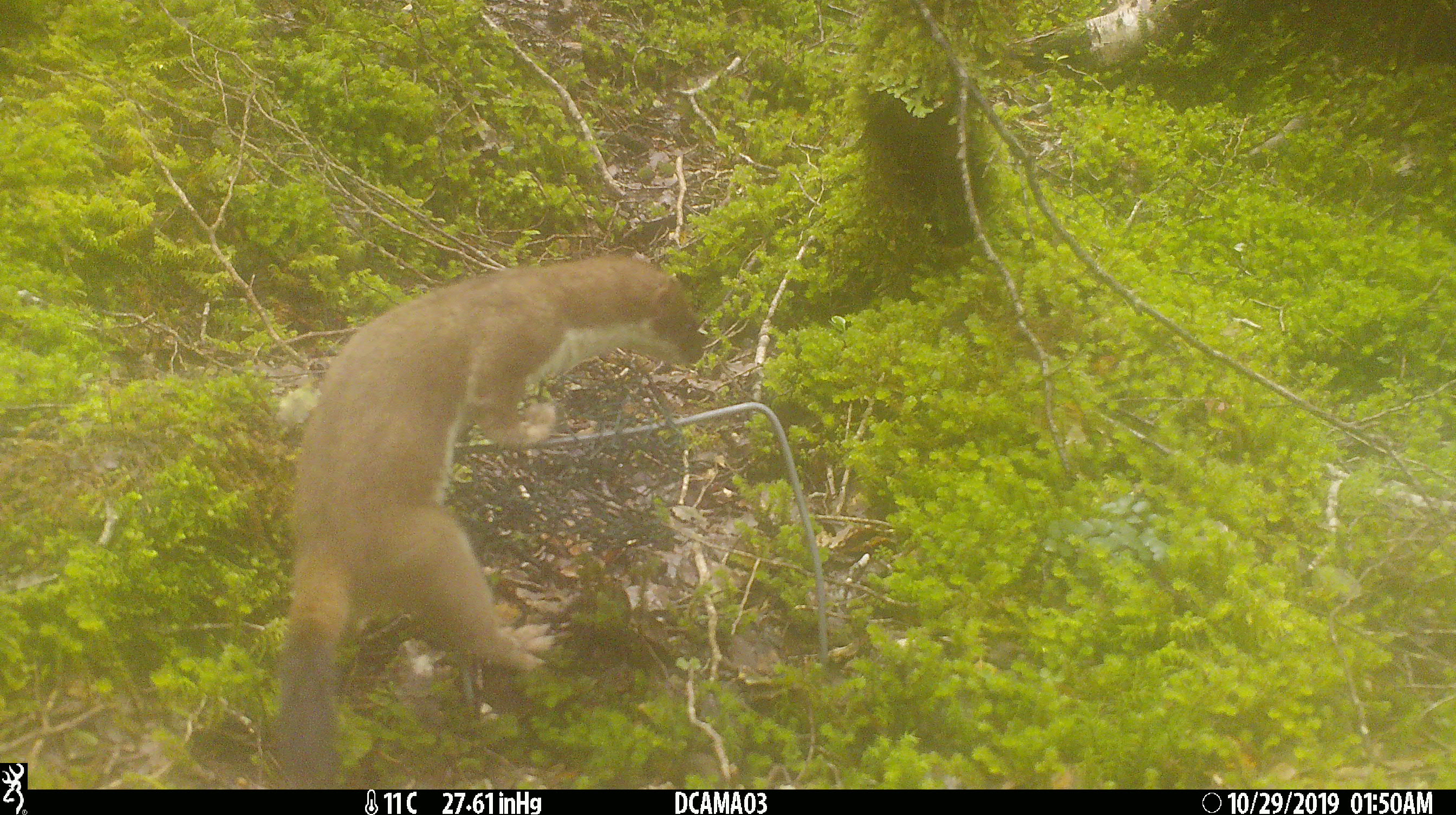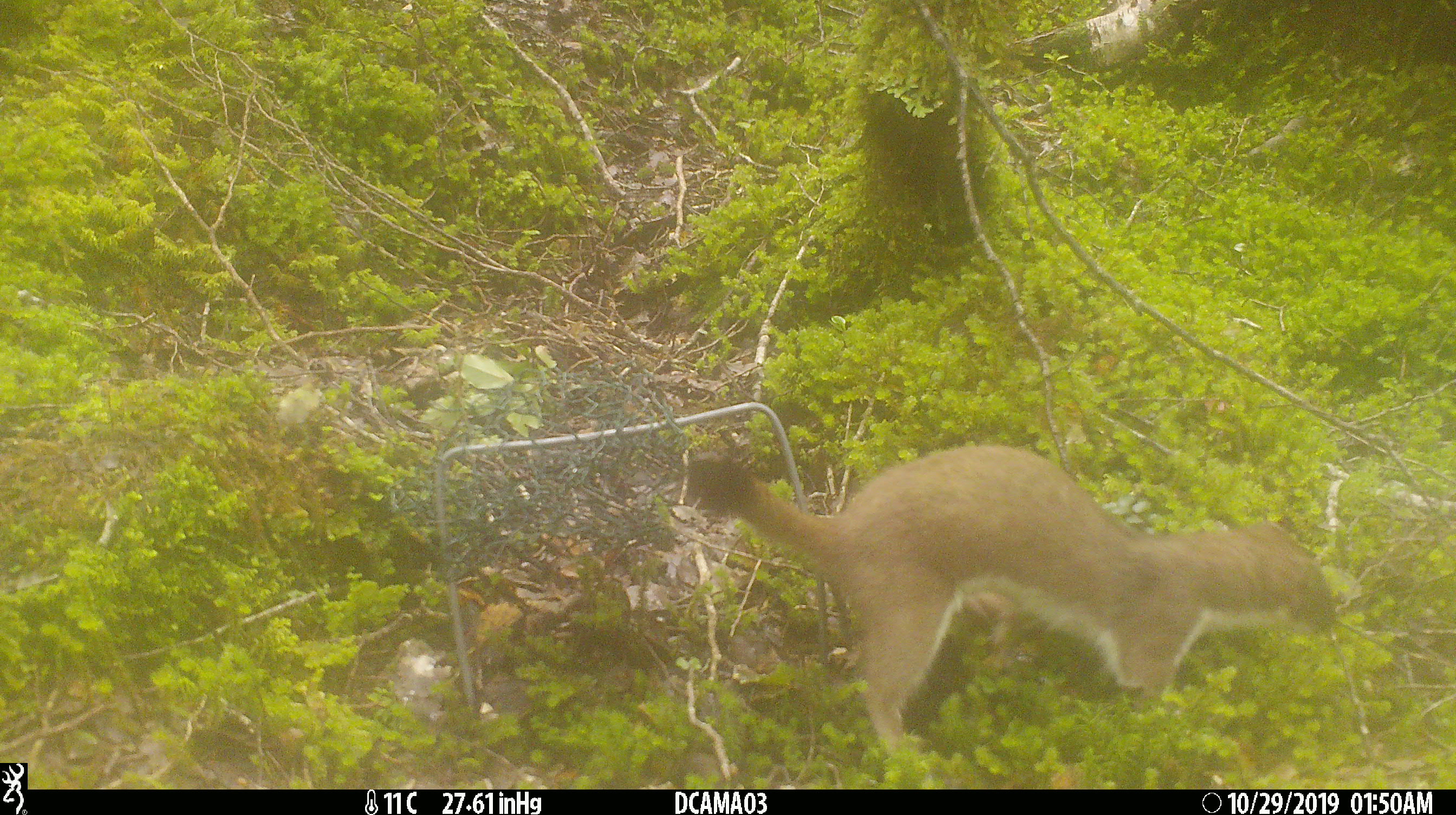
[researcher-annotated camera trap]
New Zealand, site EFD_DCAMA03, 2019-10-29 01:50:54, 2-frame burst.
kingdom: Animalia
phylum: Chordata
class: Mammalia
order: Carnivora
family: Mustelidae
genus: Mustela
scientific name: Mustela erminea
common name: stoat